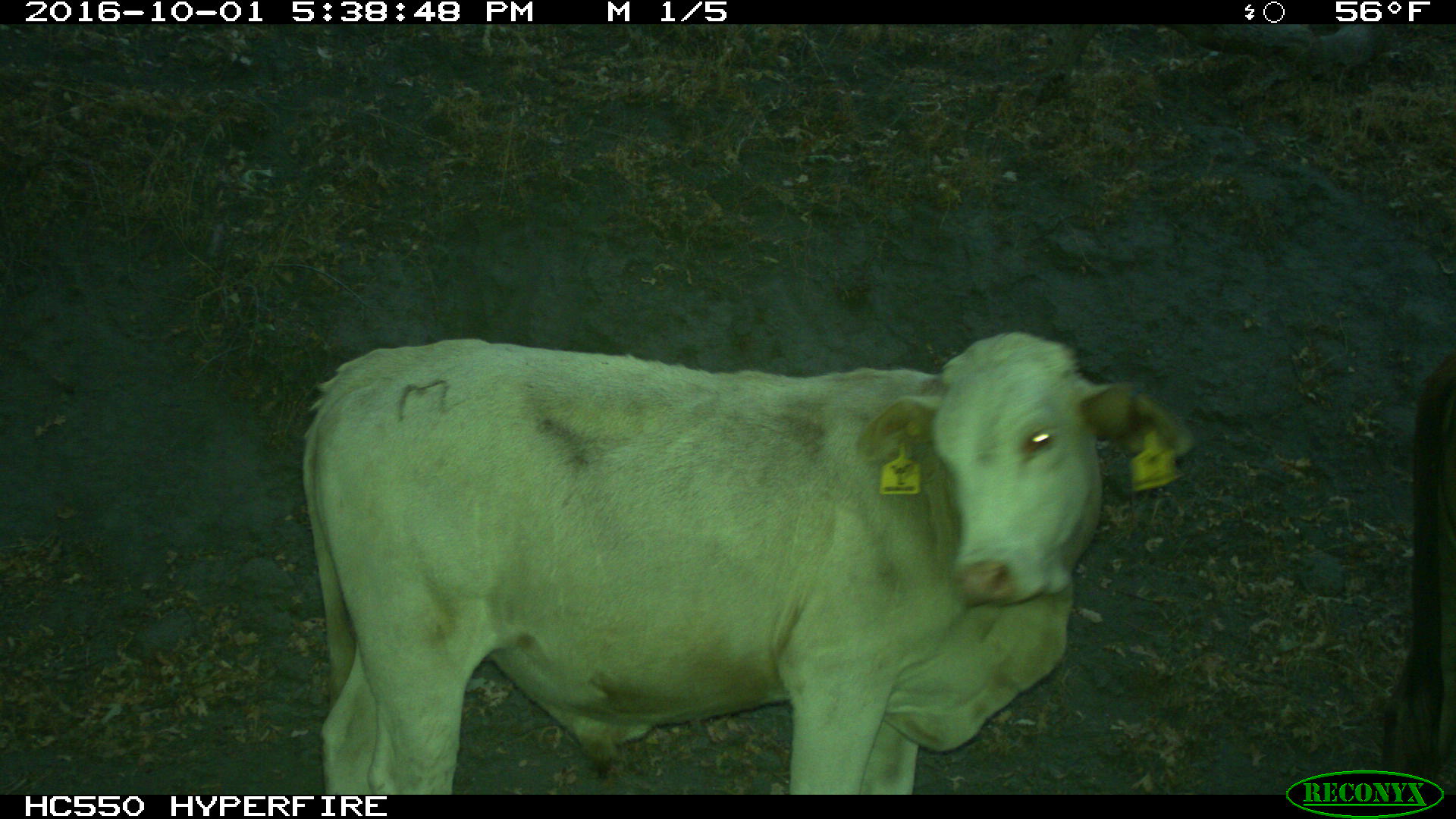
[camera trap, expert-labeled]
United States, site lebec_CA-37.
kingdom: Animalia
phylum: Chordata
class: Mammalia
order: Artiodactyla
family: Bovidae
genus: Bos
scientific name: Bos taurus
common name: domestic cow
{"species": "Bos taurus (domestic cow)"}